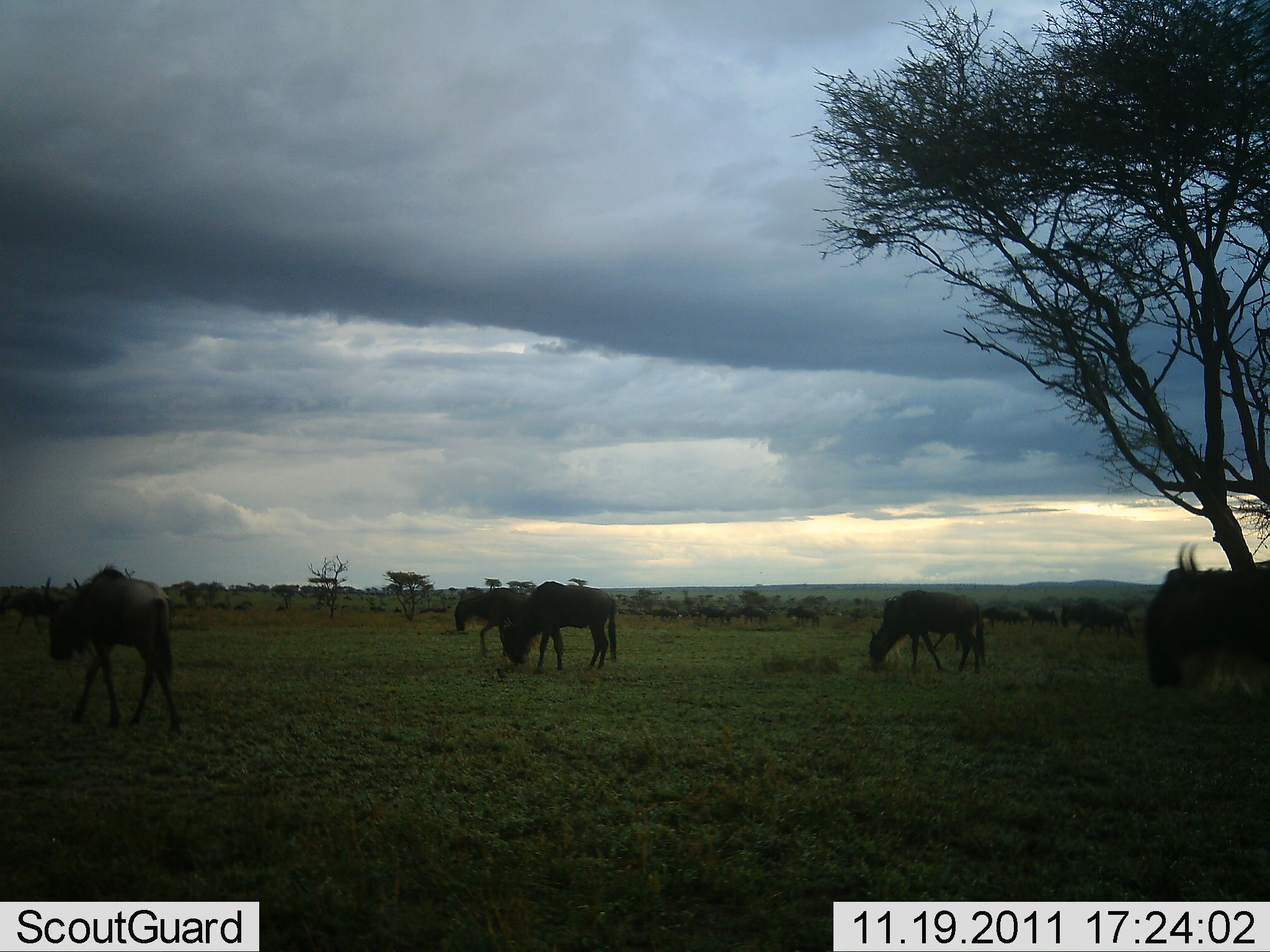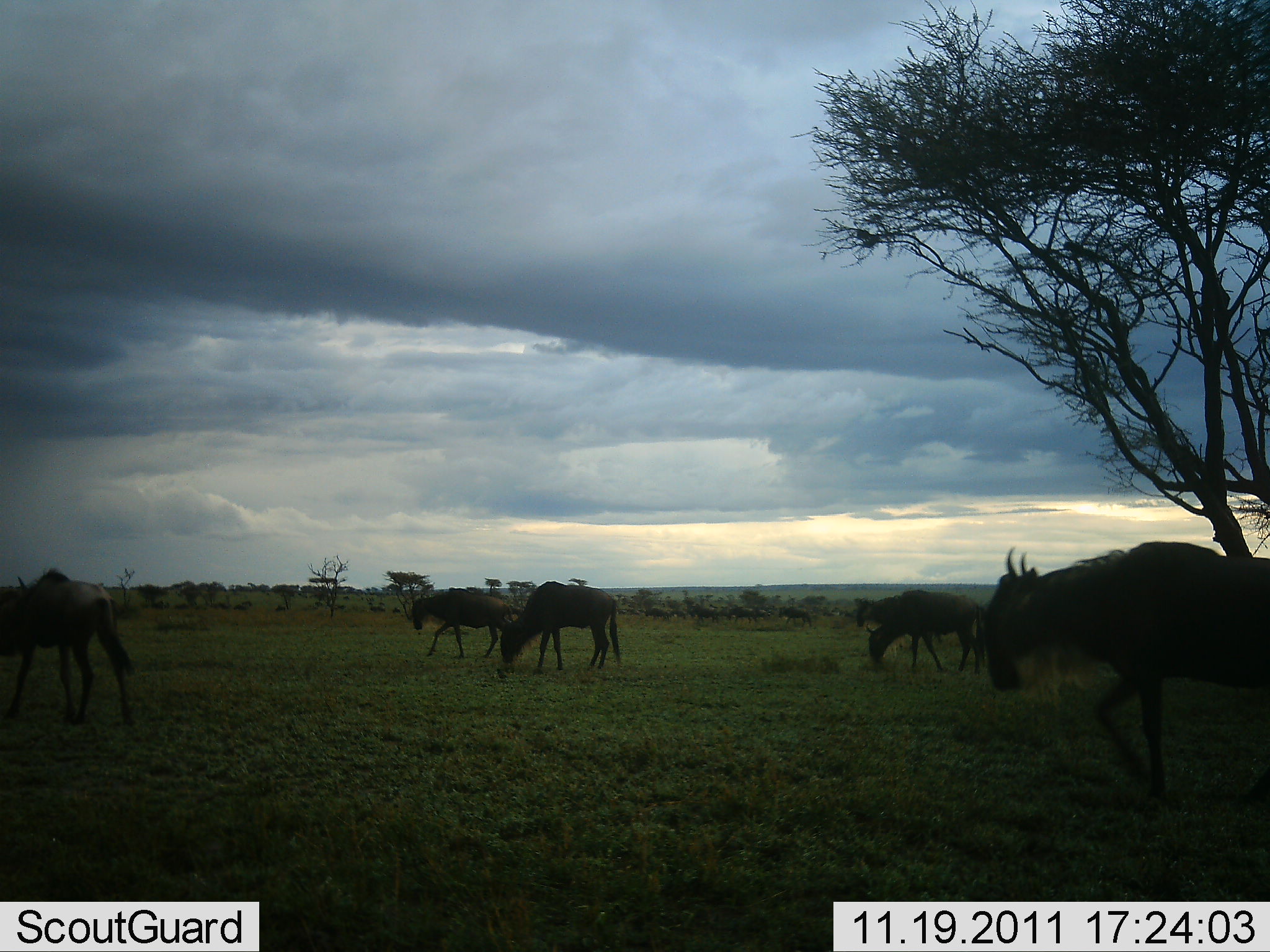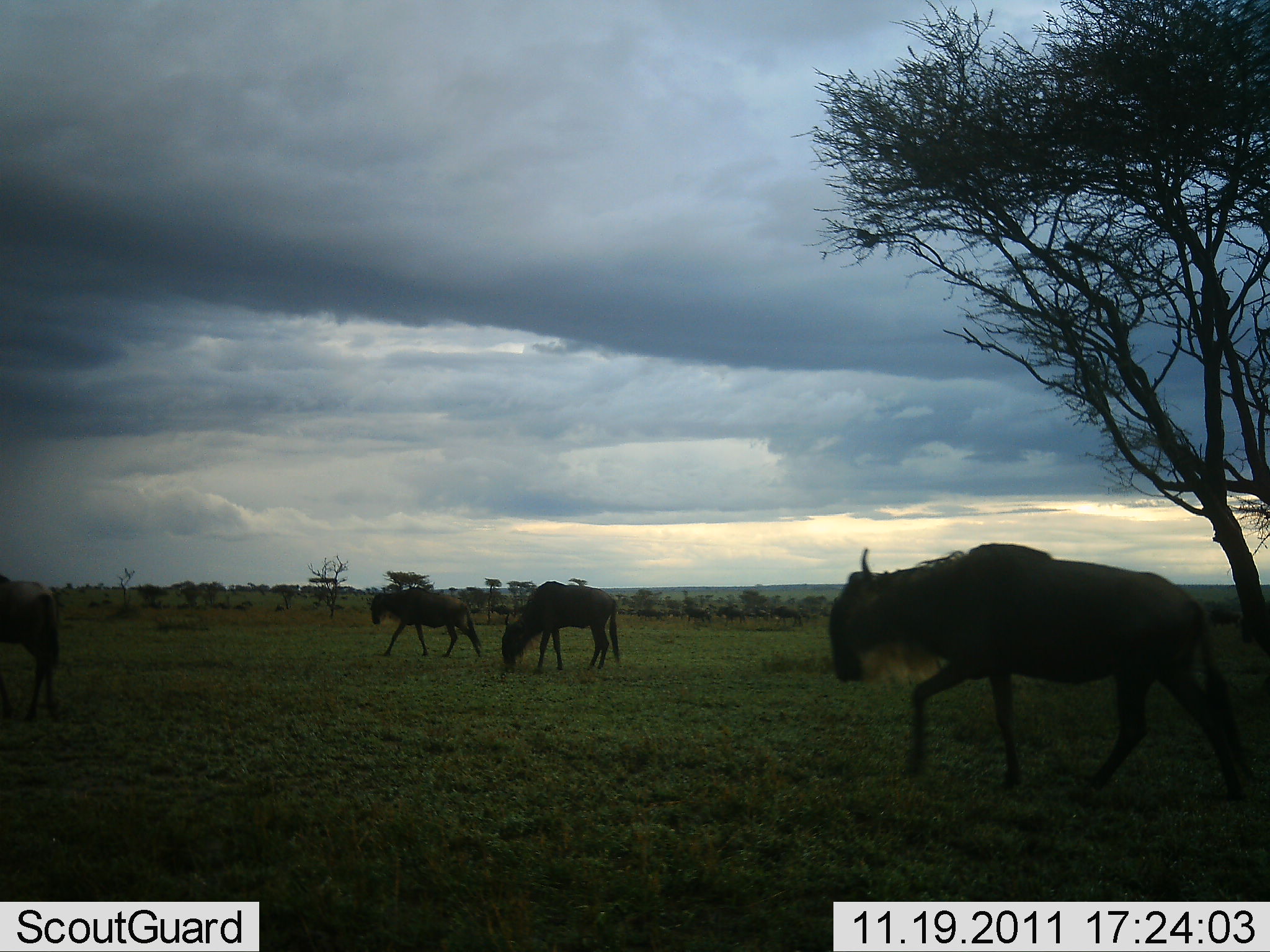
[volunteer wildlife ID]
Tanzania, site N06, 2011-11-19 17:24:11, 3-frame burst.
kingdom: Animalia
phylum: Chordata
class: Mammalia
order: Artiodactyla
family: Bovidae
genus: Connochaetes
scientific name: Connochaetes taurinus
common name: blue wildebeest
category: wildebeest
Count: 5.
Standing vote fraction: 9%.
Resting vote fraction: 0%.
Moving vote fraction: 82%.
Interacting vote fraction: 0%.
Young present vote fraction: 0%.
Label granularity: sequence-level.